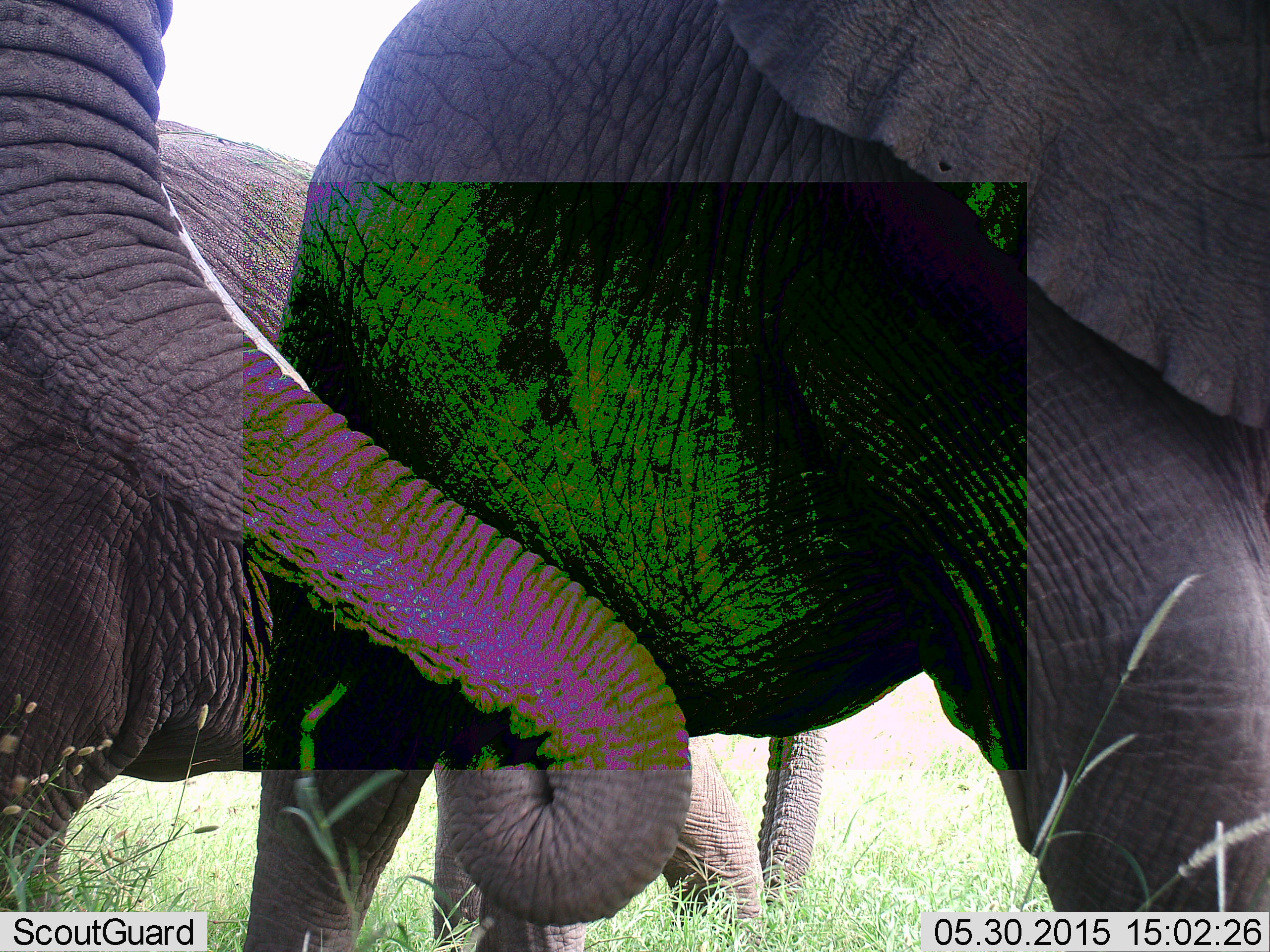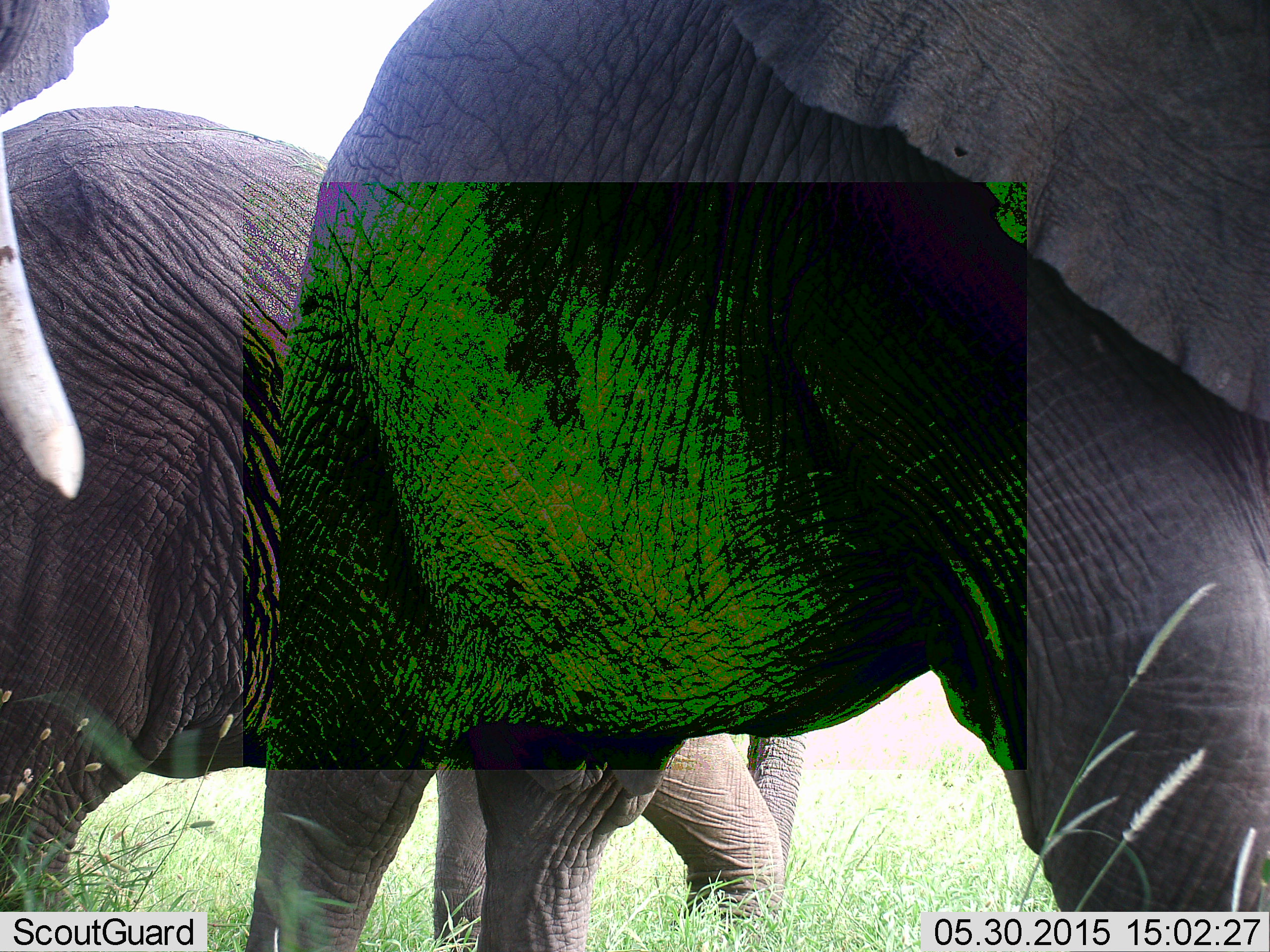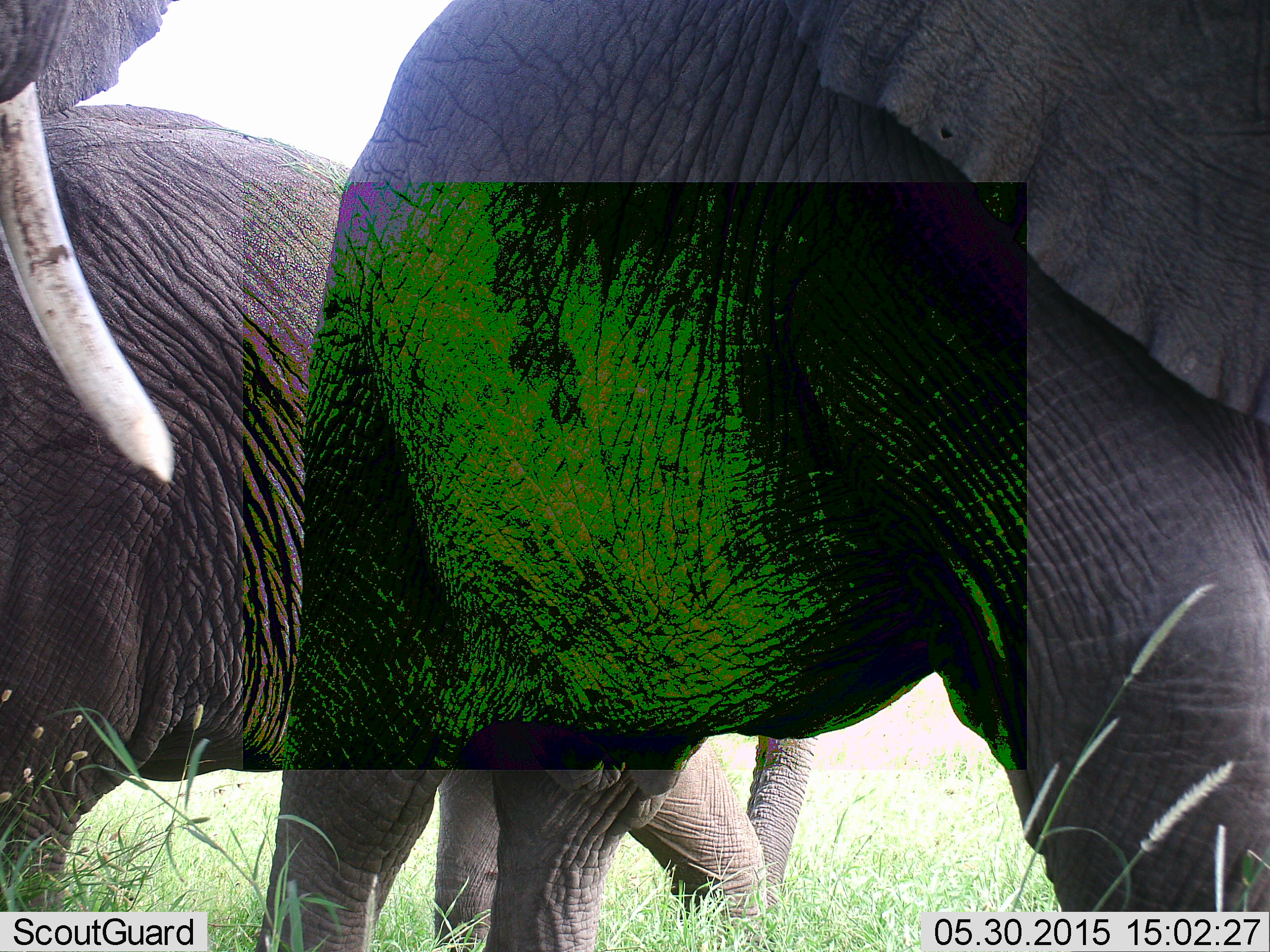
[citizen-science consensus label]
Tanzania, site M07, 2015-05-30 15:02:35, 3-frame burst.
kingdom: Animalia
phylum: Chordata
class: Mammalia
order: Proboscidea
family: Elephantidae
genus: Loxodonta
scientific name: Loxodonta africana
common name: african bush elephant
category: elephant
Elephant (african bush elephant) (Loxodonta africana), count 3. Behavior (volunteer vote fractions): standing 80%, resting 0%, moving 10%, interacting 10%. Young present (vote fraction): 0%. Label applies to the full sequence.